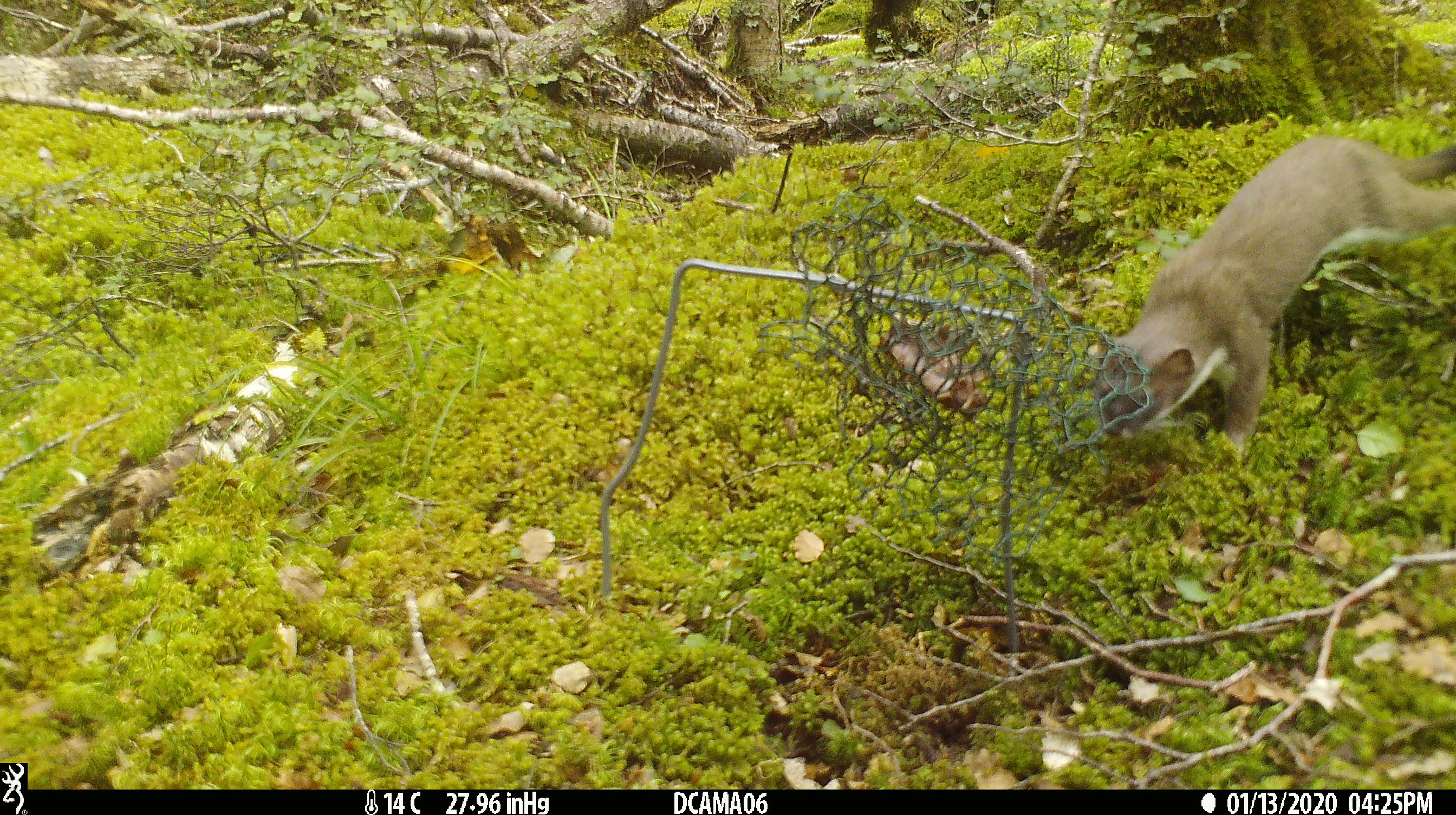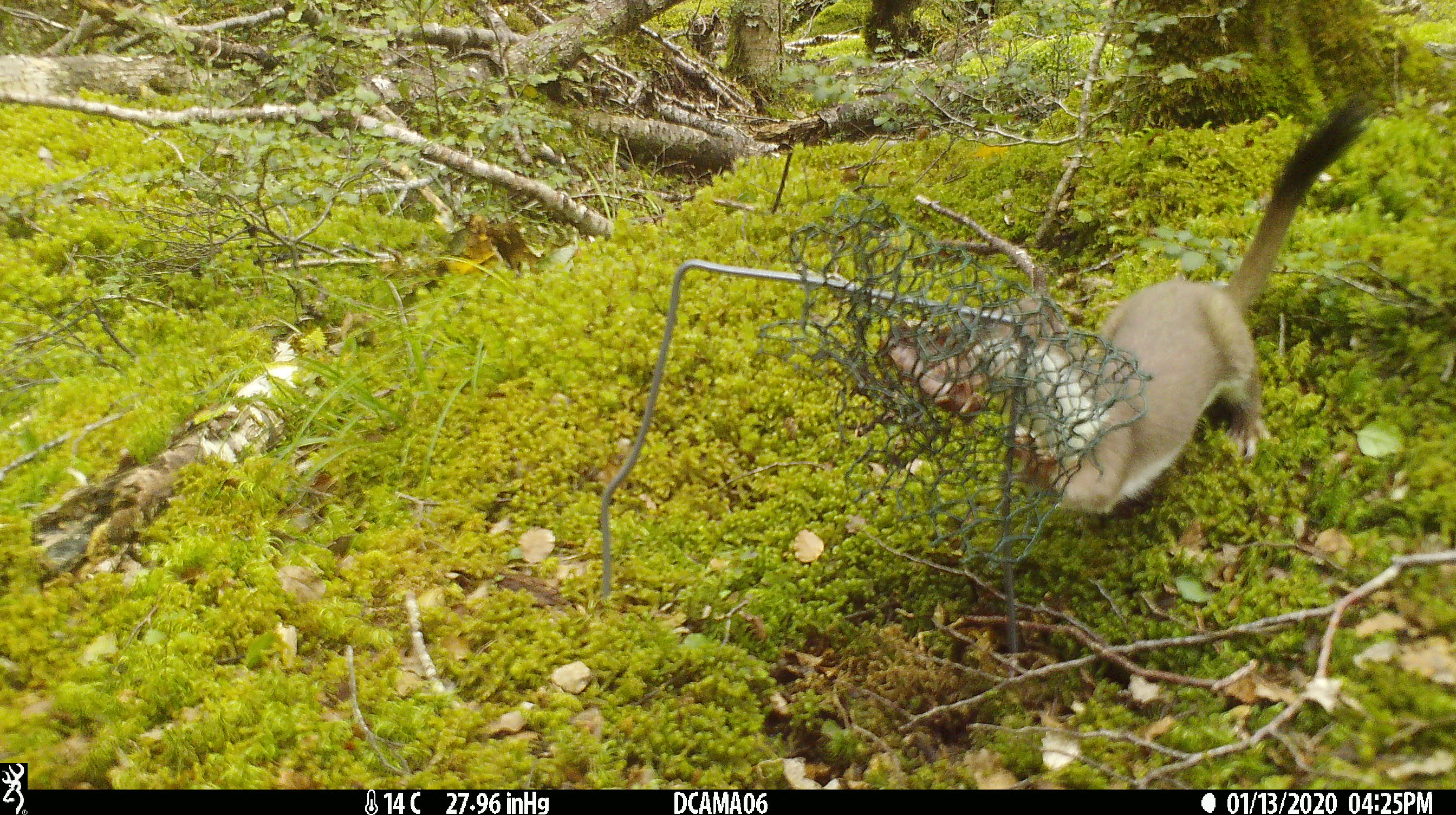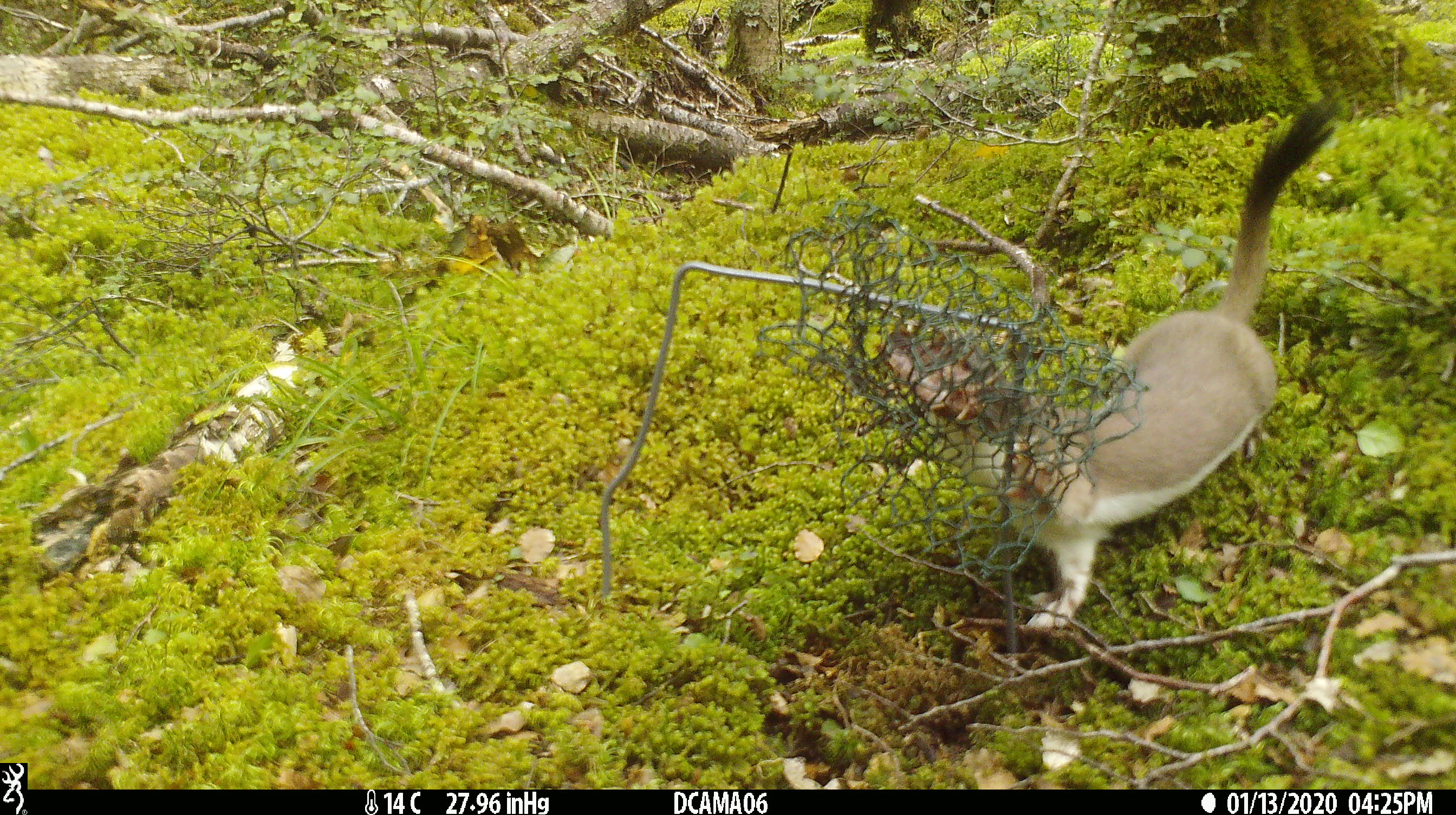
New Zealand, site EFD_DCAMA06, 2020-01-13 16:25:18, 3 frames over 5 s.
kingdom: Animalia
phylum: Chordata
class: Mammalia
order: Carnivora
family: Mustelidae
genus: Mustela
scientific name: Mustela erminea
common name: stoat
Stoat (Mustela erminea).